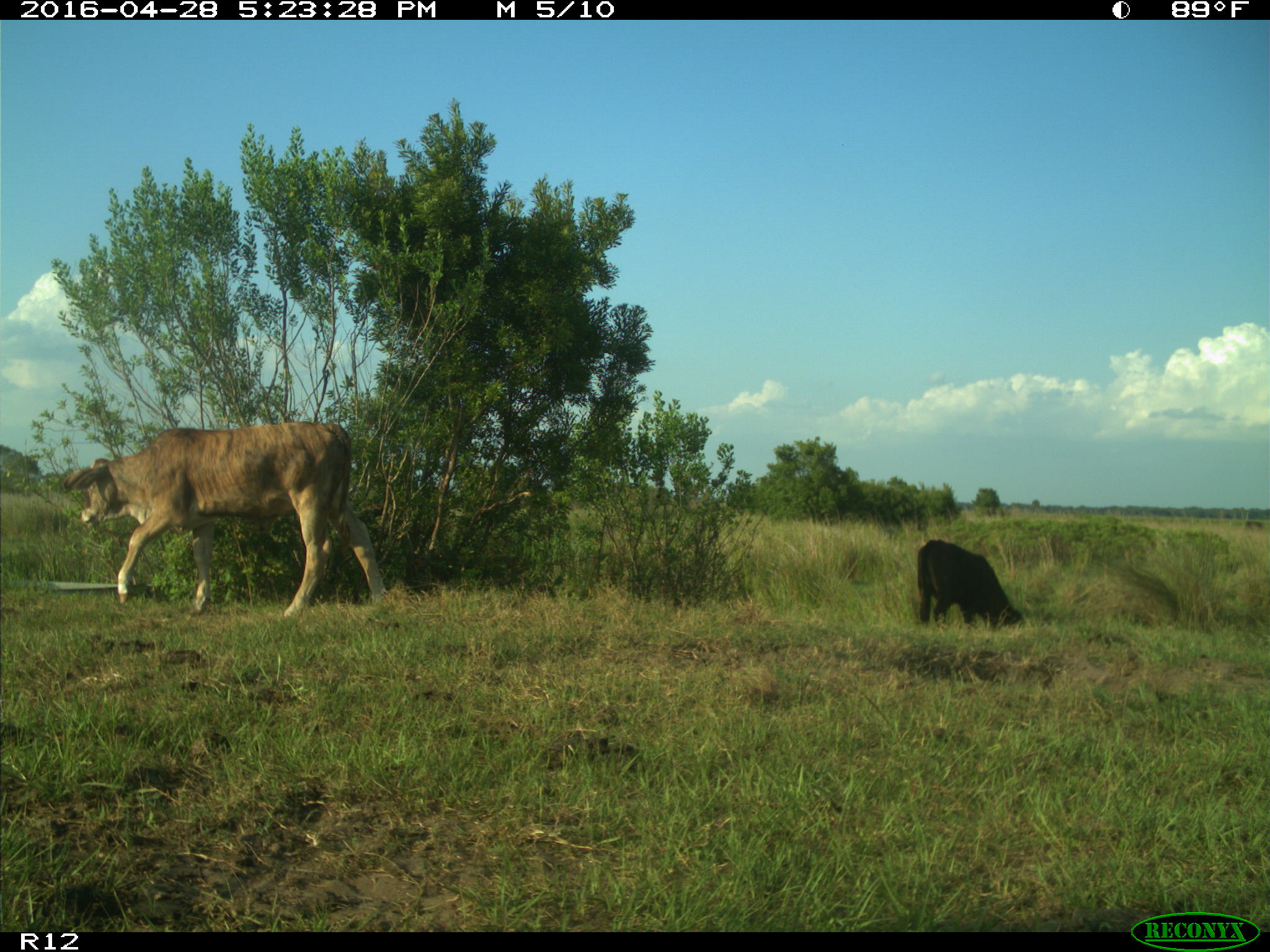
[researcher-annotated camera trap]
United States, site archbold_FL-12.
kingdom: Animalia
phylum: Chordata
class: Mammalia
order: Artiodactyla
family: Bovidae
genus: Bos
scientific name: Bos taurus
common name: domestic cow